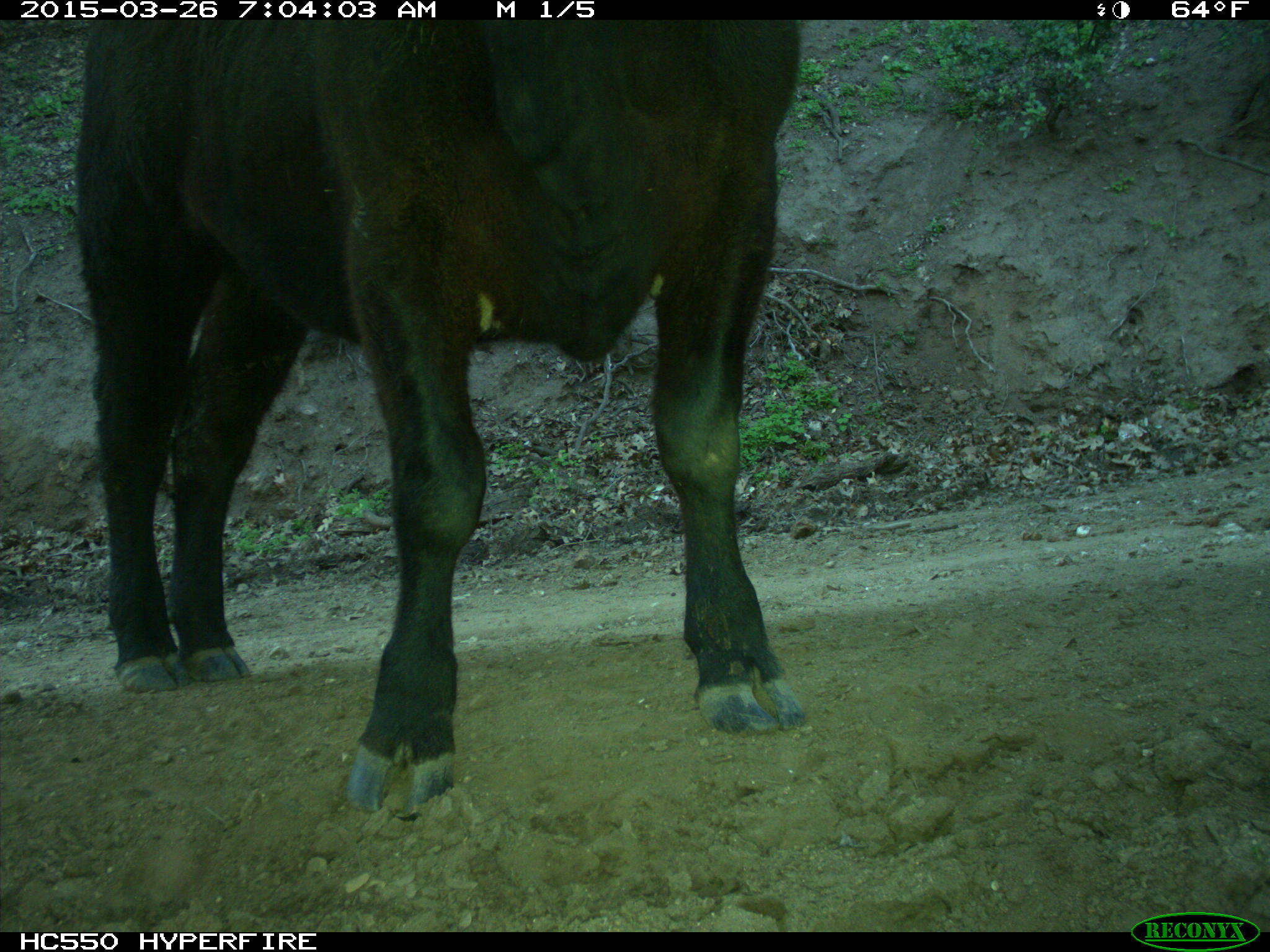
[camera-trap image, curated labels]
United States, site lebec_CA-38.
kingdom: Animalia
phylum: Chordata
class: Mammalia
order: Artiodactyla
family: Bovidae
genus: Bos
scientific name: Bos taurus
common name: domestic cow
Bos taurus (domestic cow).